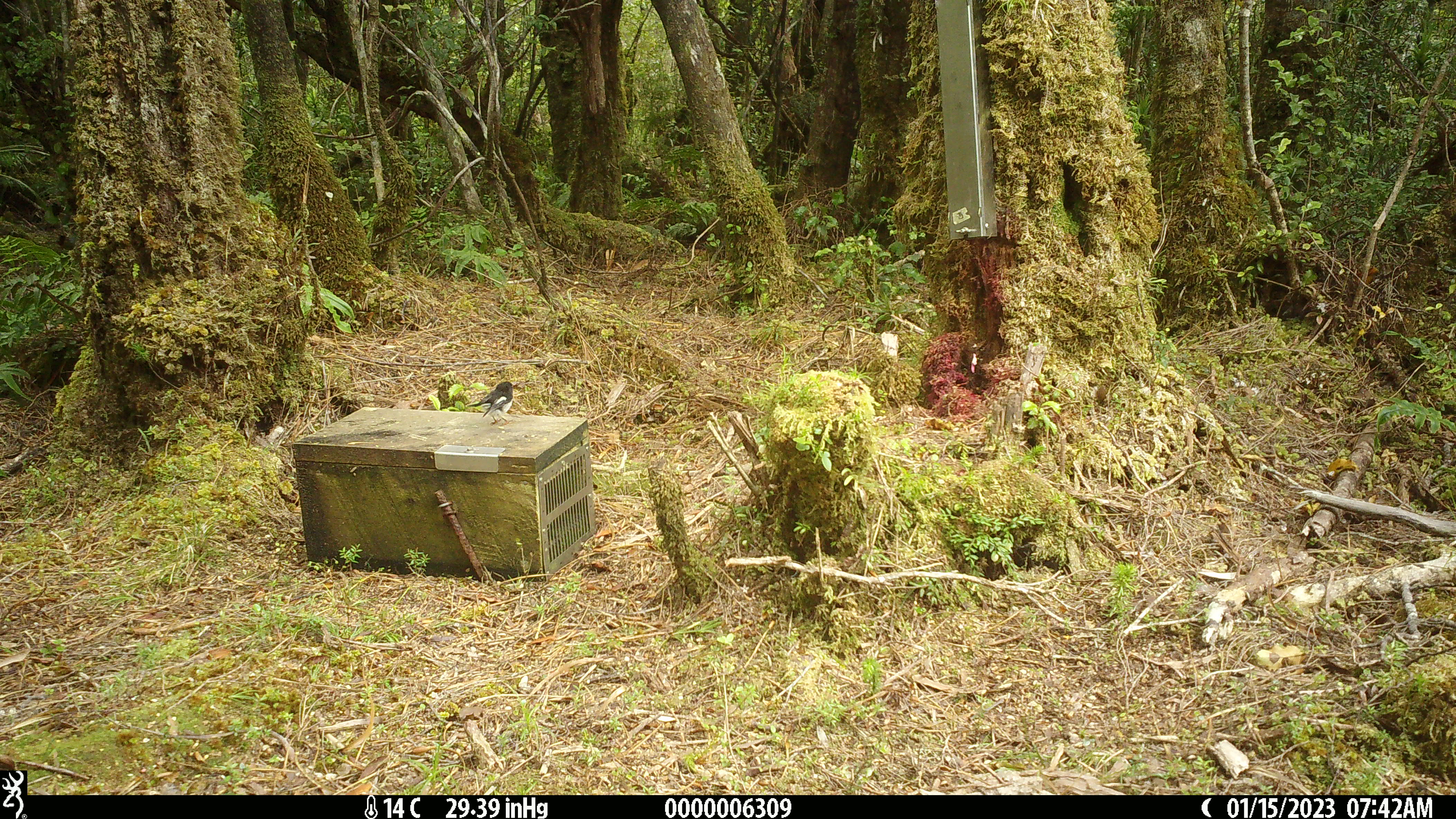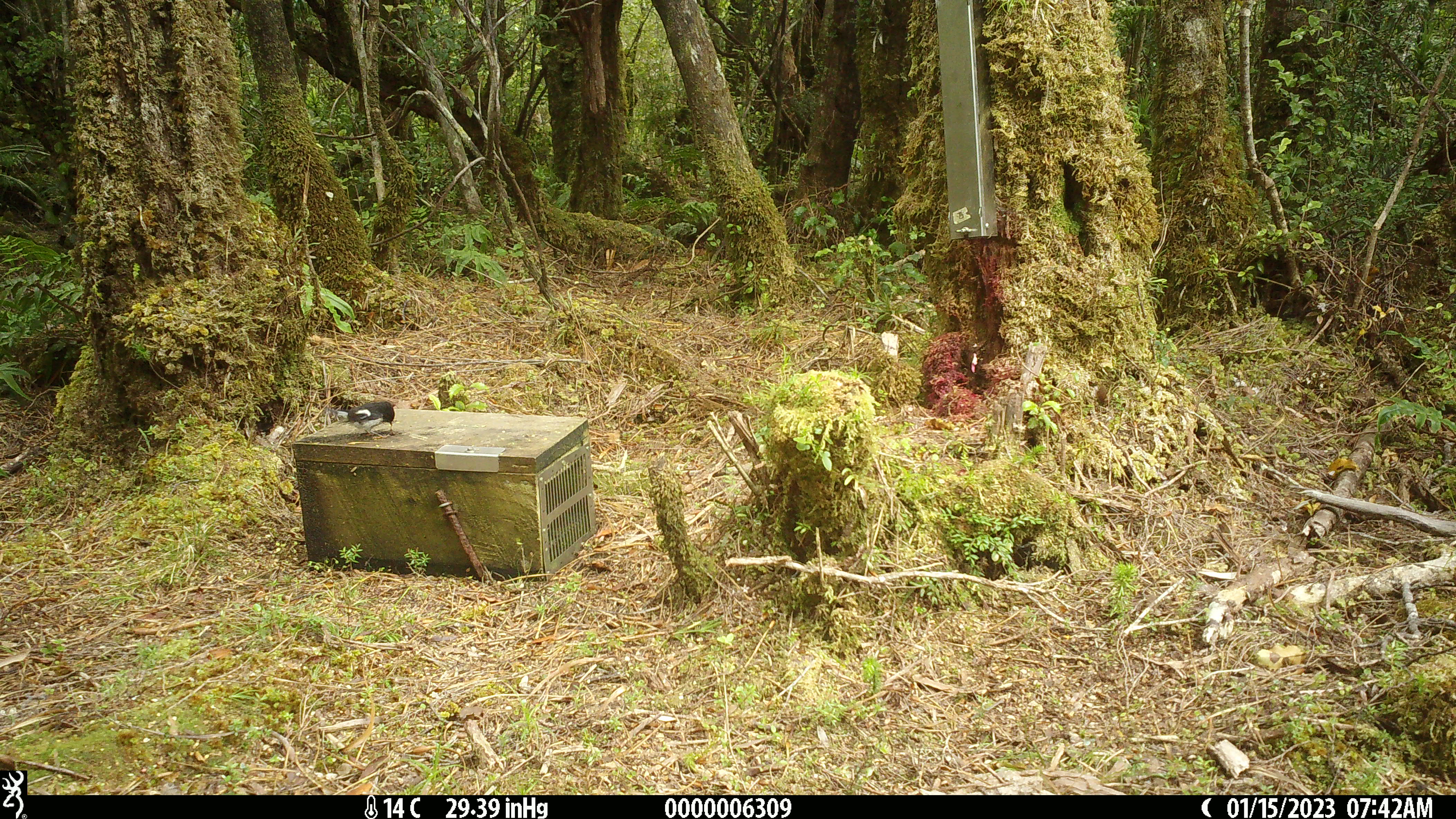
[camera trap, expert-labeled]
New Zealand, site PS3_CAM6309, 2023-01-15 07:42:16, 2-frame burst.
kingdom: Animalia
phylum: Chordata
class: Aves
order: Passeriformes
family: Petroicidae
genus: Petroica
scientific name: Petroica macrocephala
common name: tomtit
Tomtit (Petroica macrocephala).